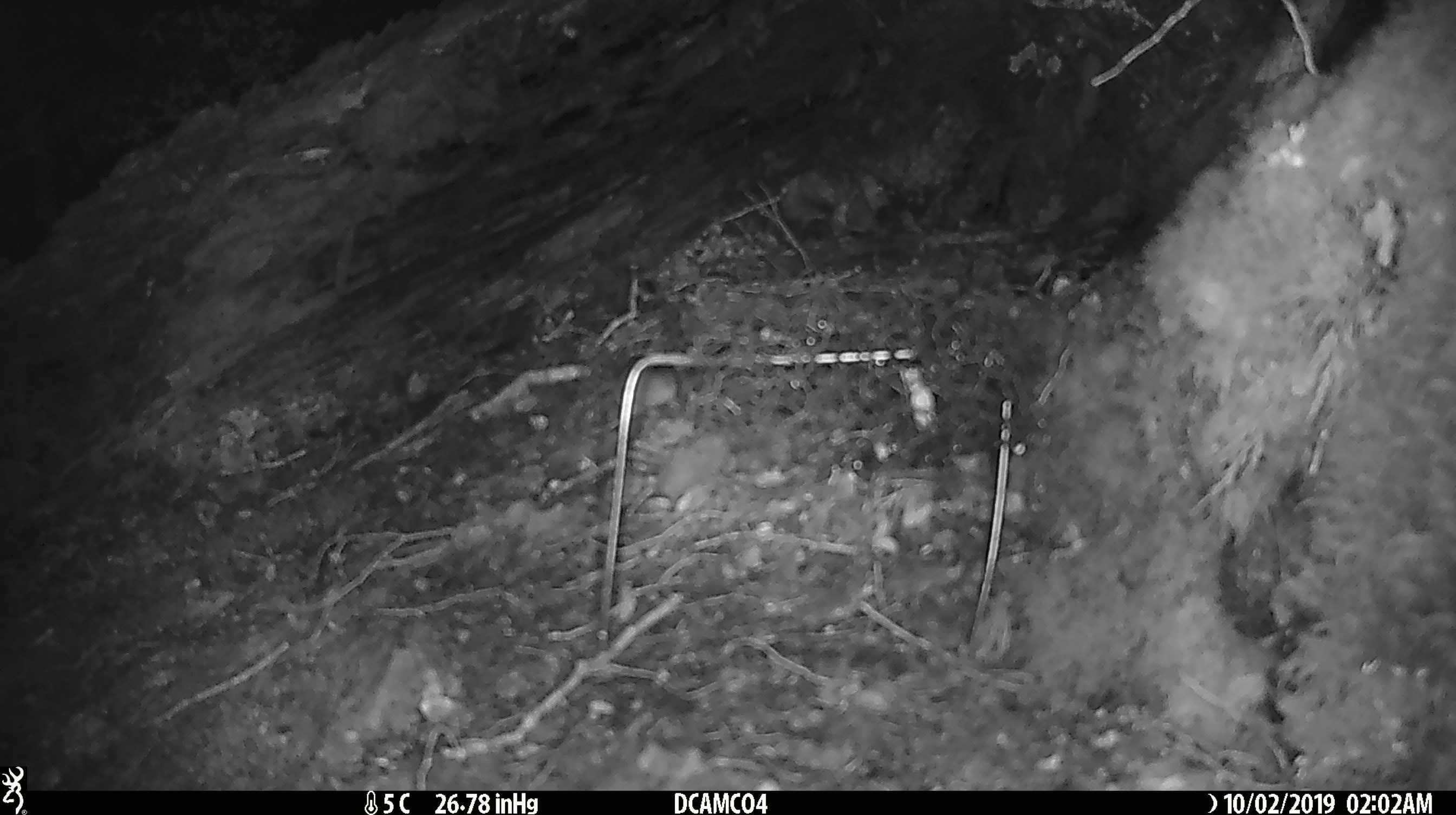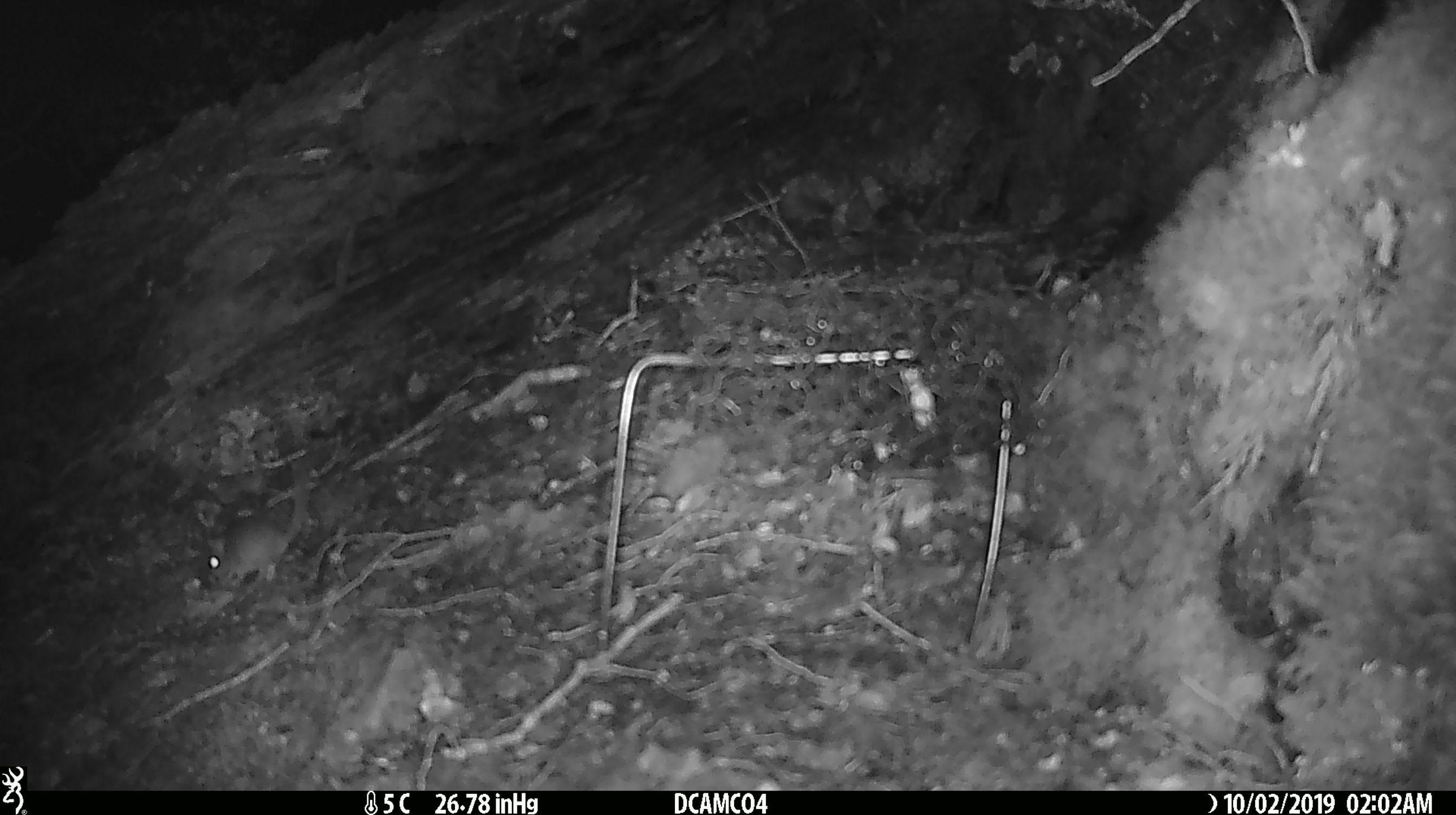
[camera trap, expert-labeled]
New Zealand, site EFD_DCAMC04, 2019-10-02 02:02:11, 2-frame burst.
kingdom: Animalia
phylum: Chordata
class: Mammalia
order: Rodentia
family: Muridae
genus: Mus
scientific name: Mus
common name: mouse